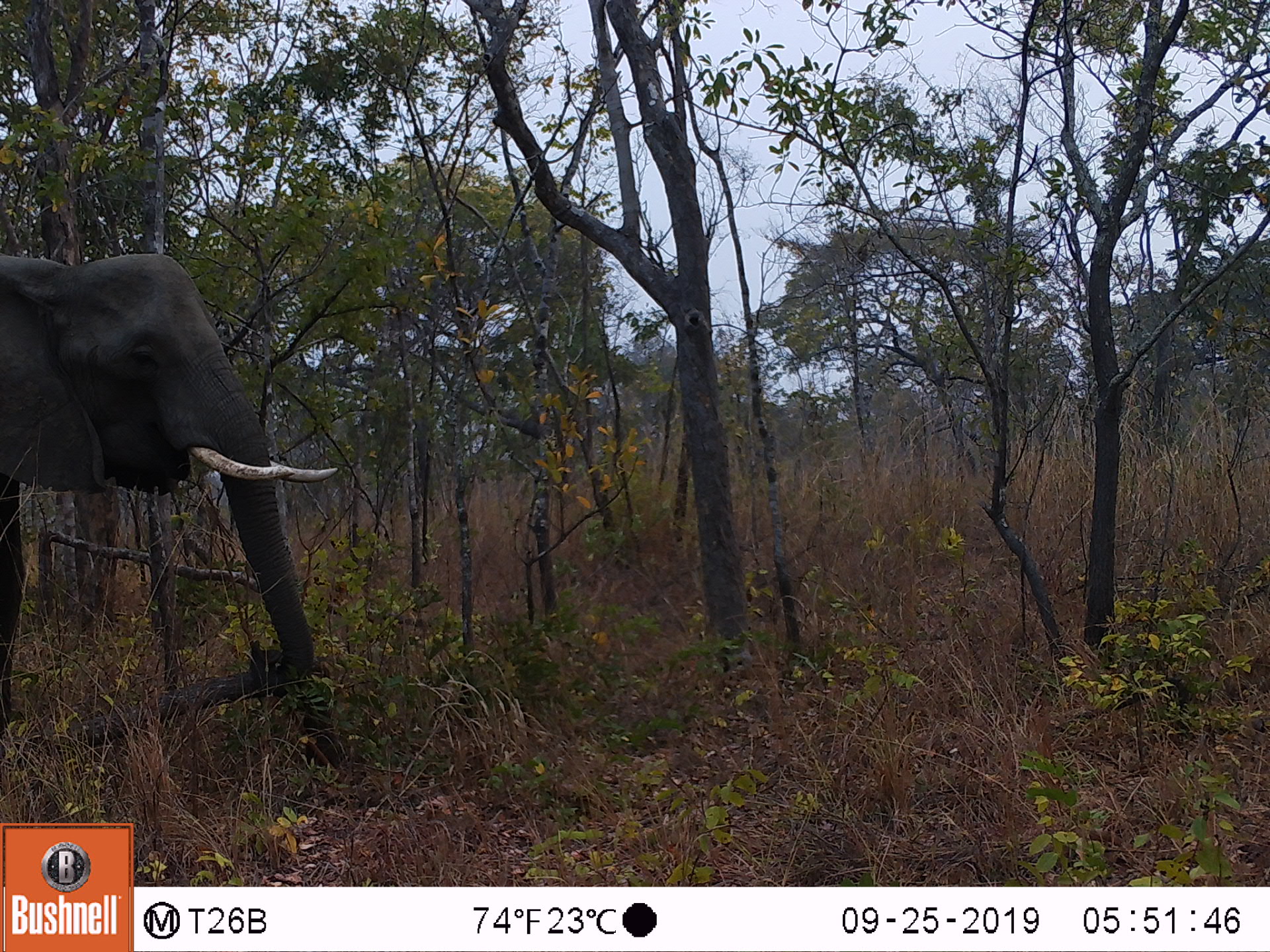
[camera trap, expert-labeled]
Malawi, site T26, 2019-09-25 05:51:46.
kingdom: Animalia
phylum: Chordata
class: Mammalia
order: Proboscidea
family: Elephantidae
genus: Loxodonta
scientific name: Loxodonta africana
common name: african savanna elephant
African savanna elephant (Loxodonta africana), count 1.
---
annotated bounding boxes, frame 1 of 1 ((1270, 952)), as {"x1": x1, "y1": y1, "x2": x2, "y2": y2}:
african savanna elephant: {"x1": 1, "y1": 227, "x2": 361, "y2": 788}